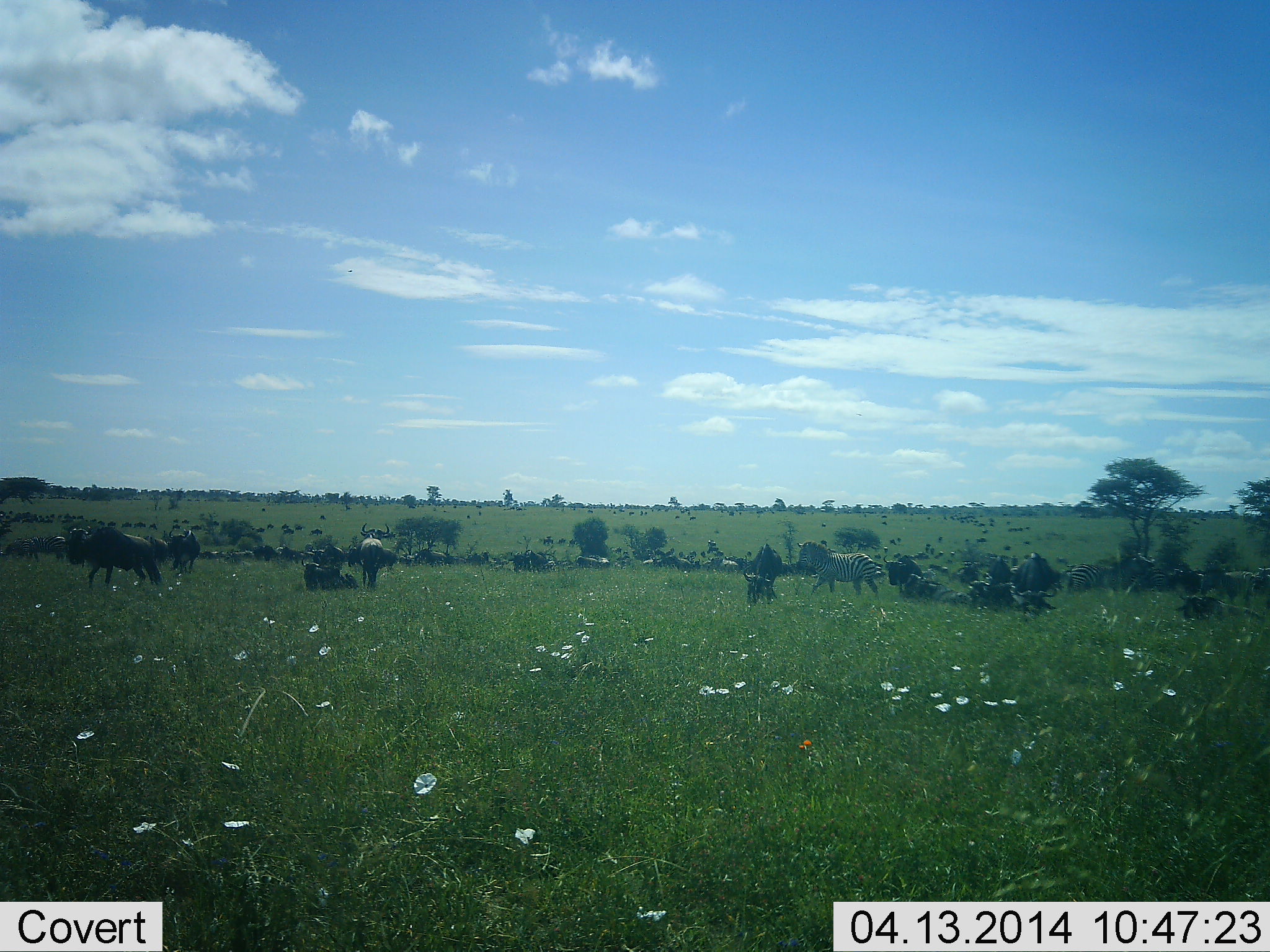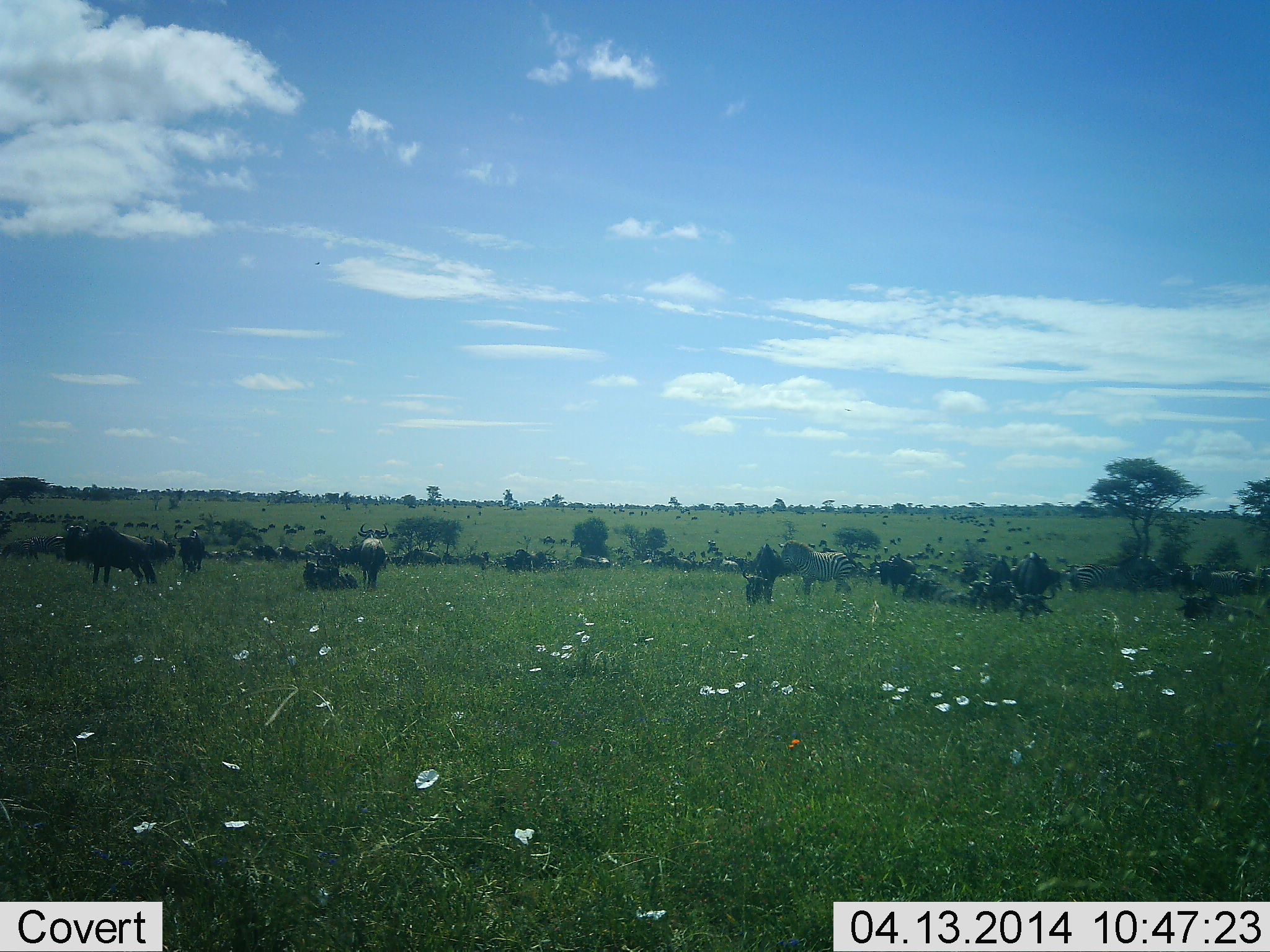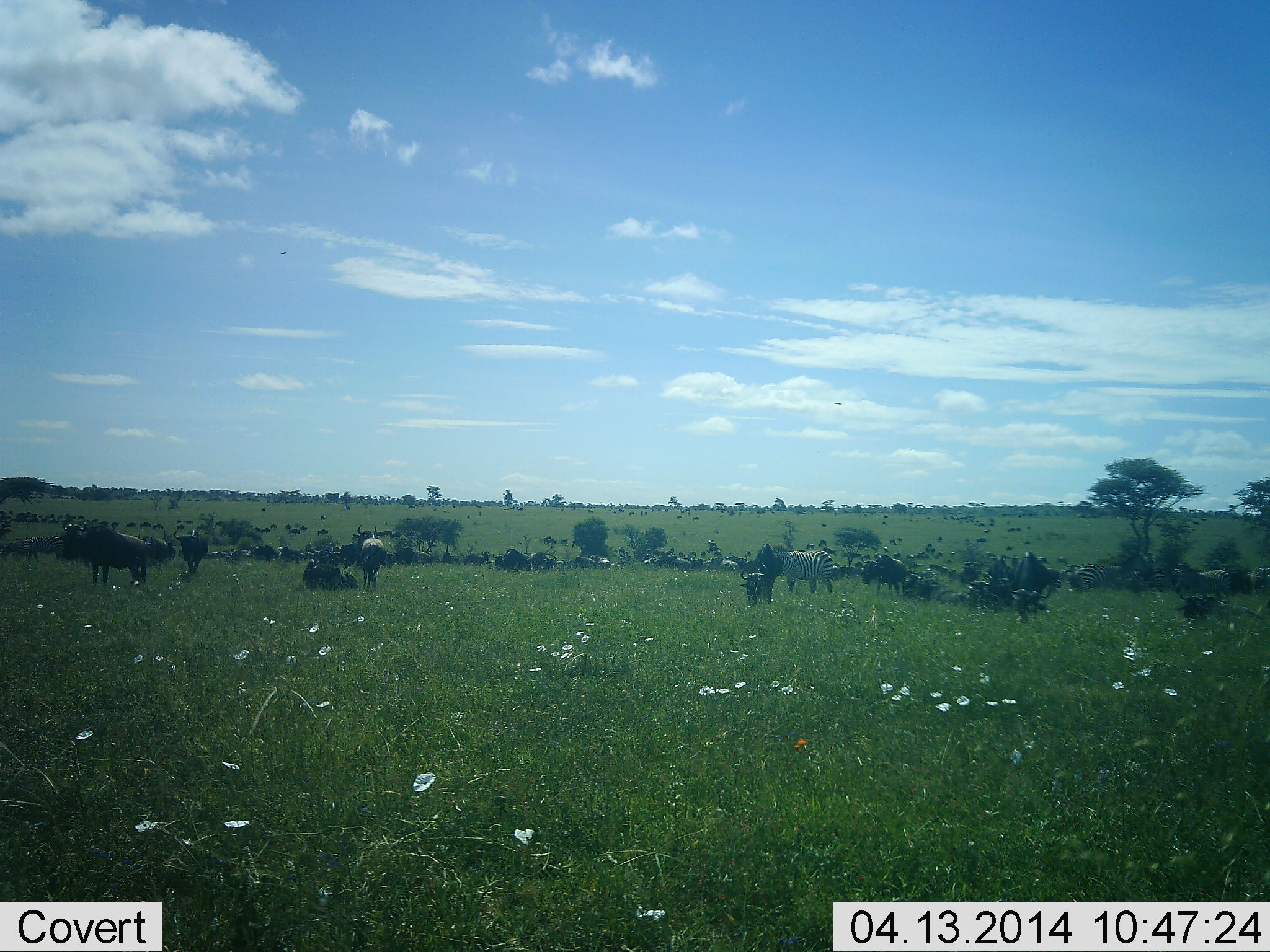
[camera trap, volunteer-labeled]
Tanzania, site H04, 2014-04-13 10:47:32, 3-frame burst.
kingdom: Animalia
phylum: Chordata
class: Mammalia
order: Artiodactyla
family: Bovidae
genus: Connochaetes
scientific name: Connochaetes taurinus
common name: blue wildebeest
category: wildebeest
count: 11-50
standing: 58%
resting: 50%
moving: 42%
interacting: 8%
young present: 8%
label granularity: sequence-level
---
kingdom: Animalia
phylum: Chordata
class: Mammalia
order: Perissodactyla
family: Equidae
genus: Equus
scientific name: Equus quagga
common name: plains zebra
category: zebra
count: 2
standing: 40%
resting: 10%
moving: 60%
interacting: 10%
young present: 10%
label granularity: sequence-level